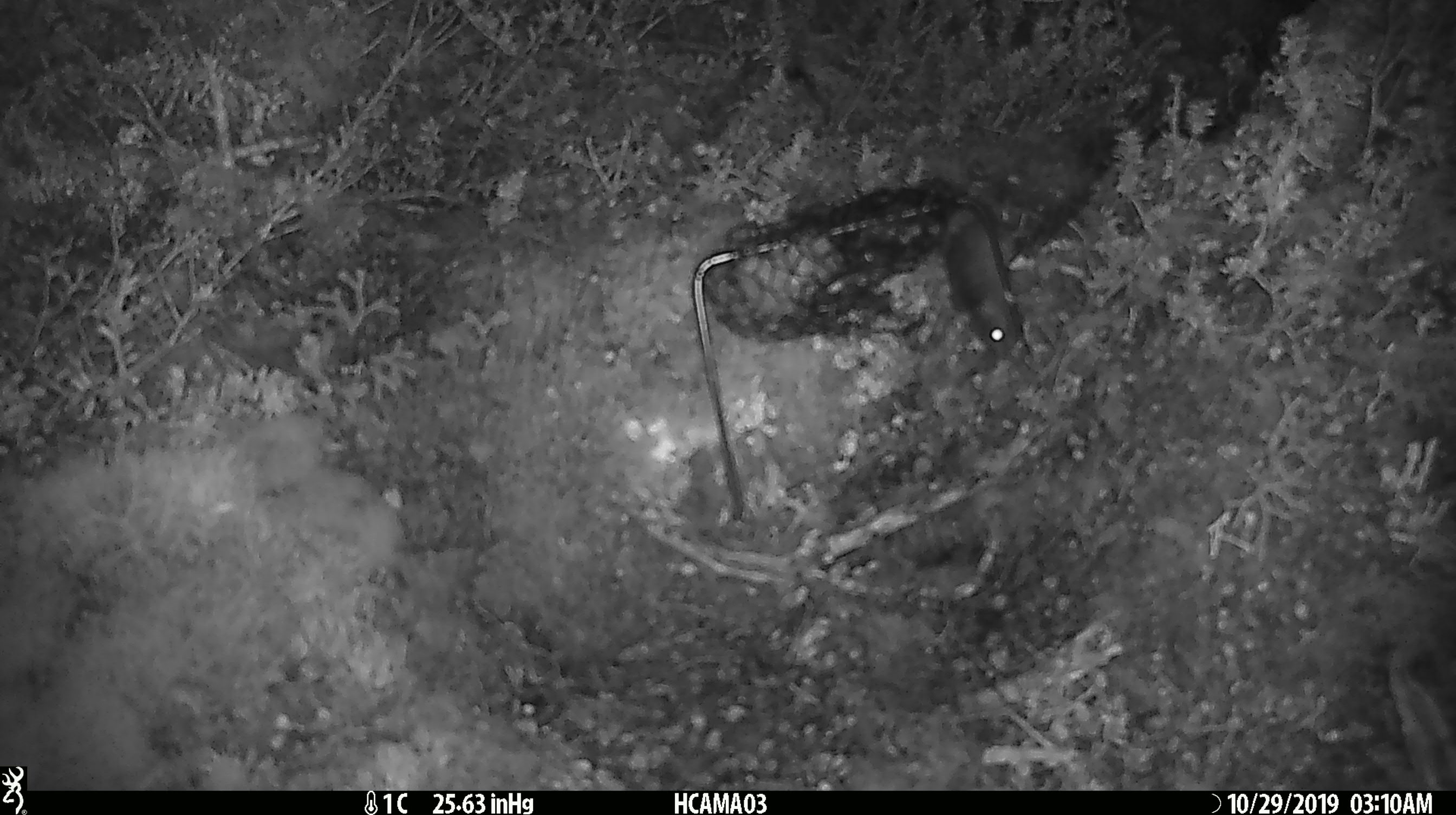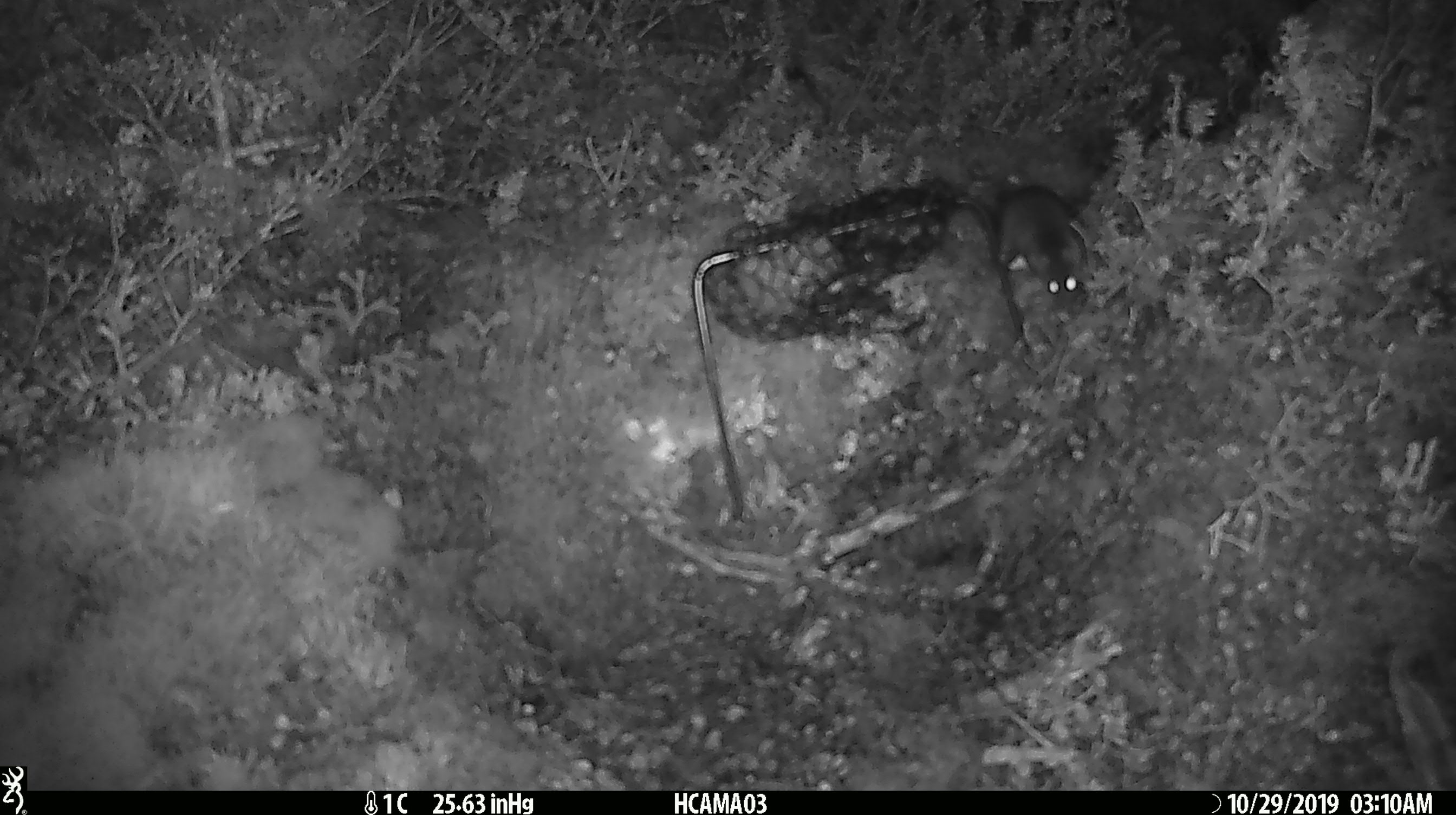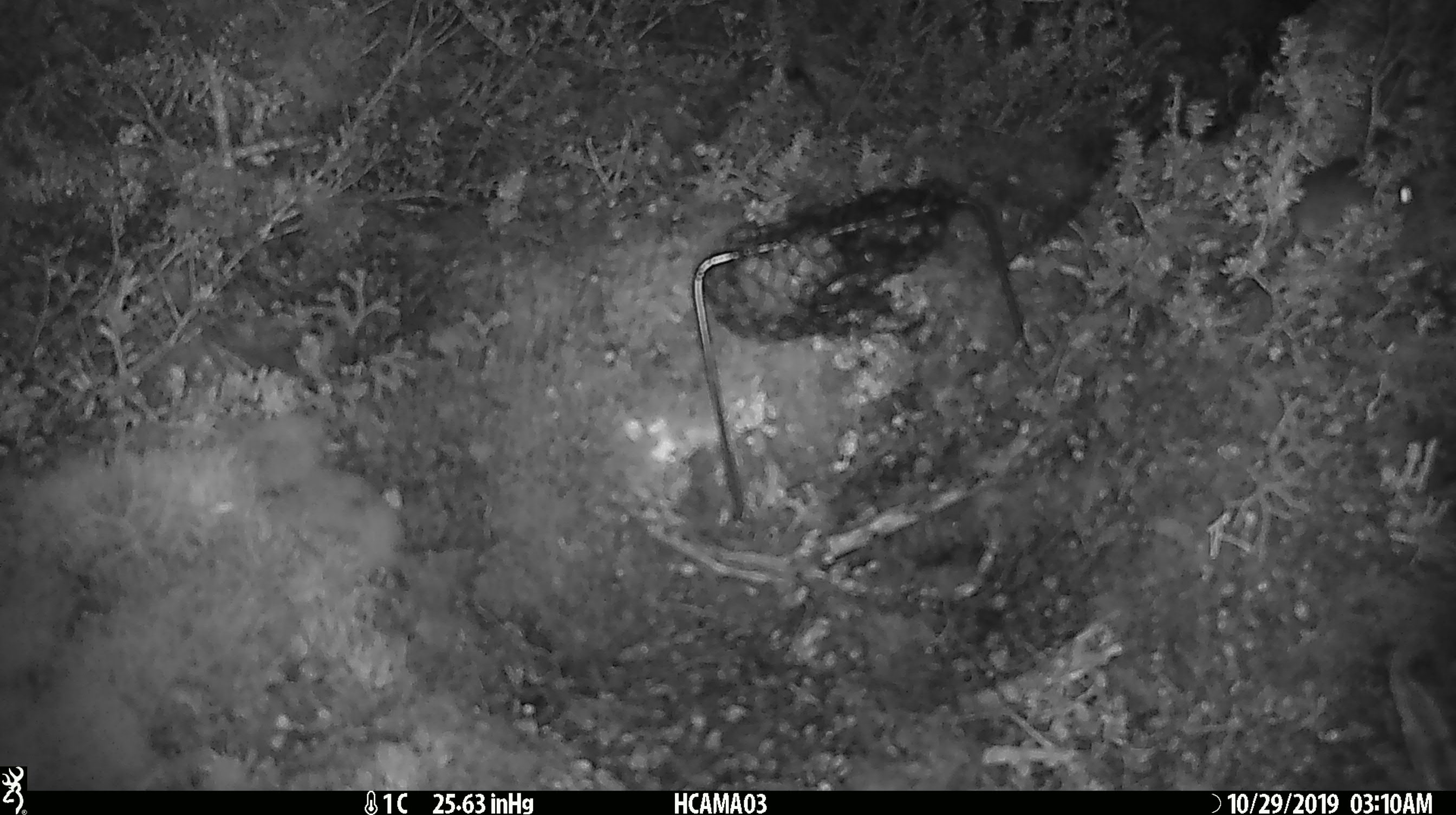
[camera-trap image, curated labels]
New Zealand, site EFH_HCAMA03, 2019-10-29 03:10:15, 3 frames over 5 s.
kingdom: Animalia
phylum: Chordata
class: Mammalia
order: Rodentia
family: Muridae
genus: Mus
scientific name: Mus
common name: mouse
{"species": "mouse (Mus)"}